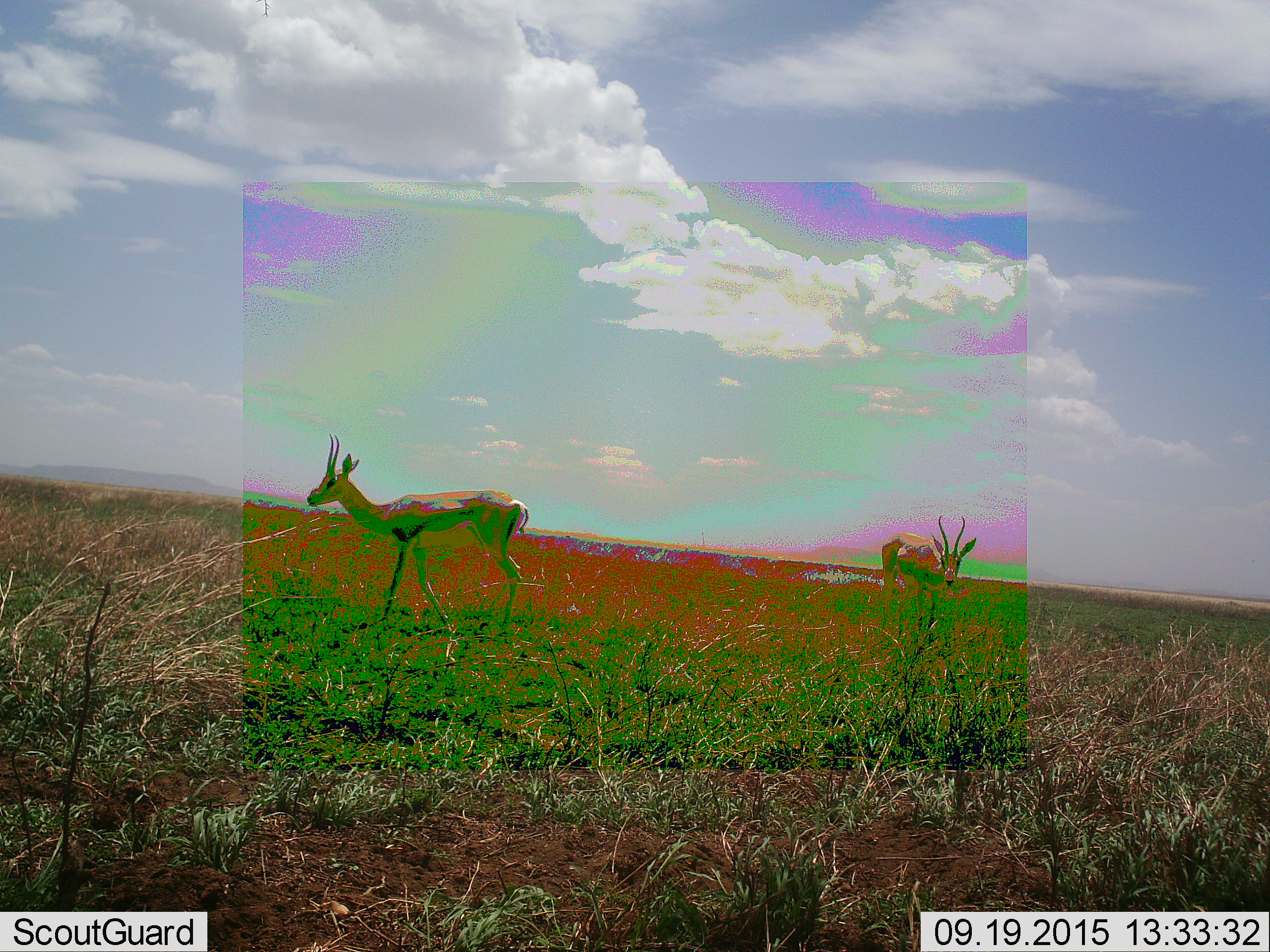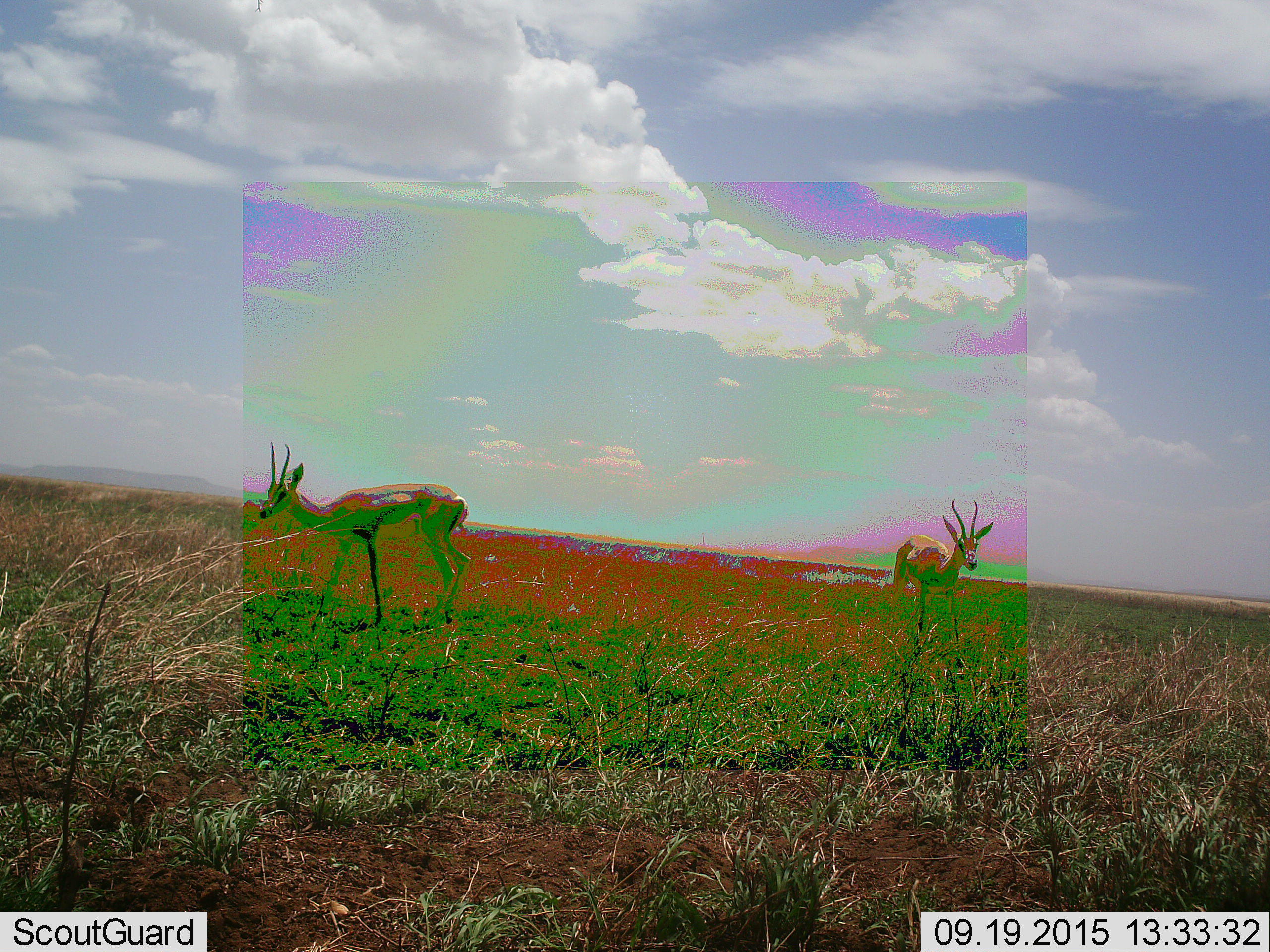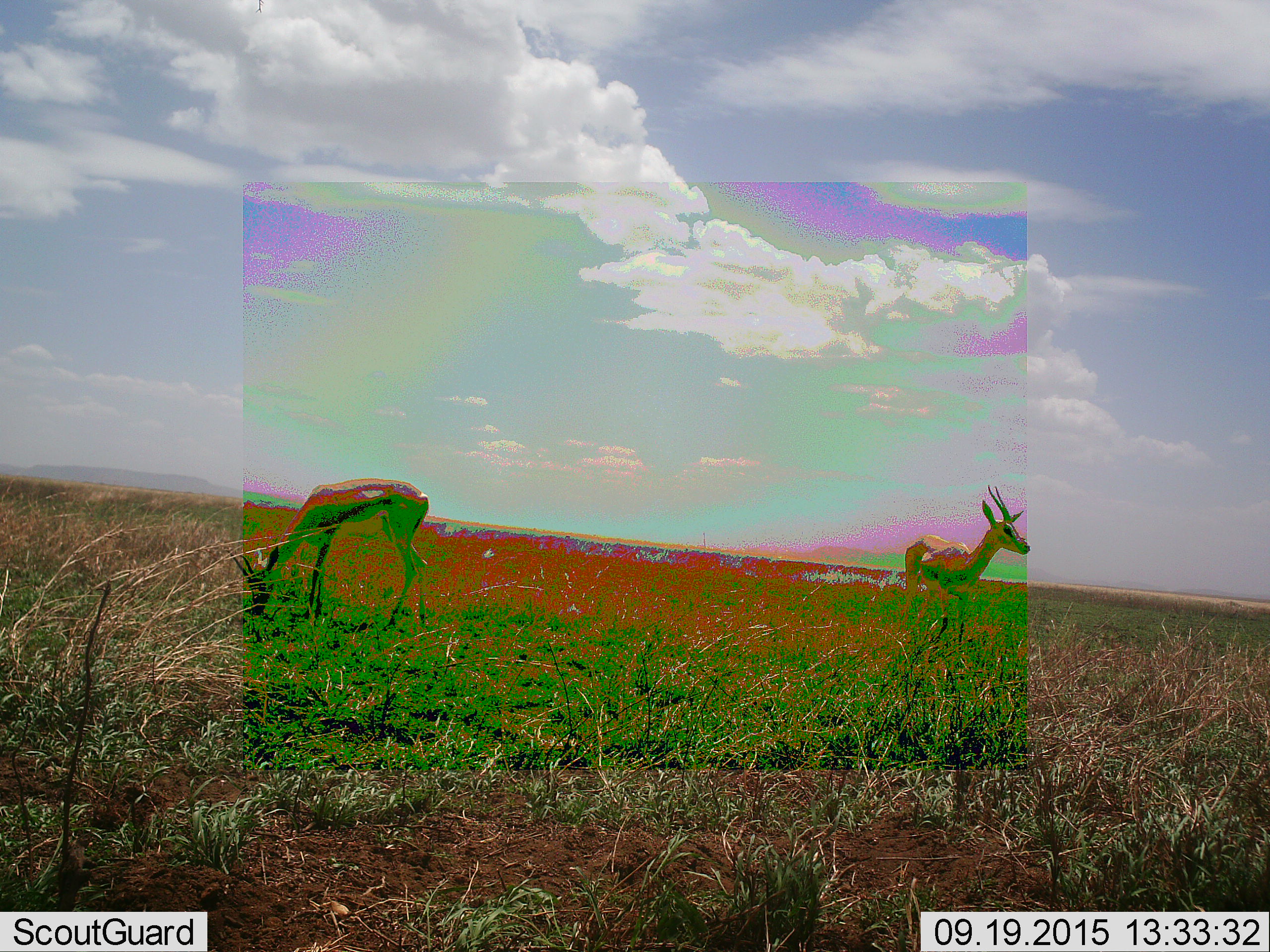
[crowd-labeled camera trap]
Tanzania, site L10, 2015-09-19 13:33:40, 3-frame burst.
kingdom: Animalia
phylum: Chordata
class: Mammalia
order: Artiodactyla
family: Bovidae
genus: Eudorcas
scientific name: Eudorcas thomsonii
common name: thomson's gazelle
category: gazellethomsons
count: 2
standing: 17%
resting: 0%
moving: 33%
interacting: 0%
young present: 0%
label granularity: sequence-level